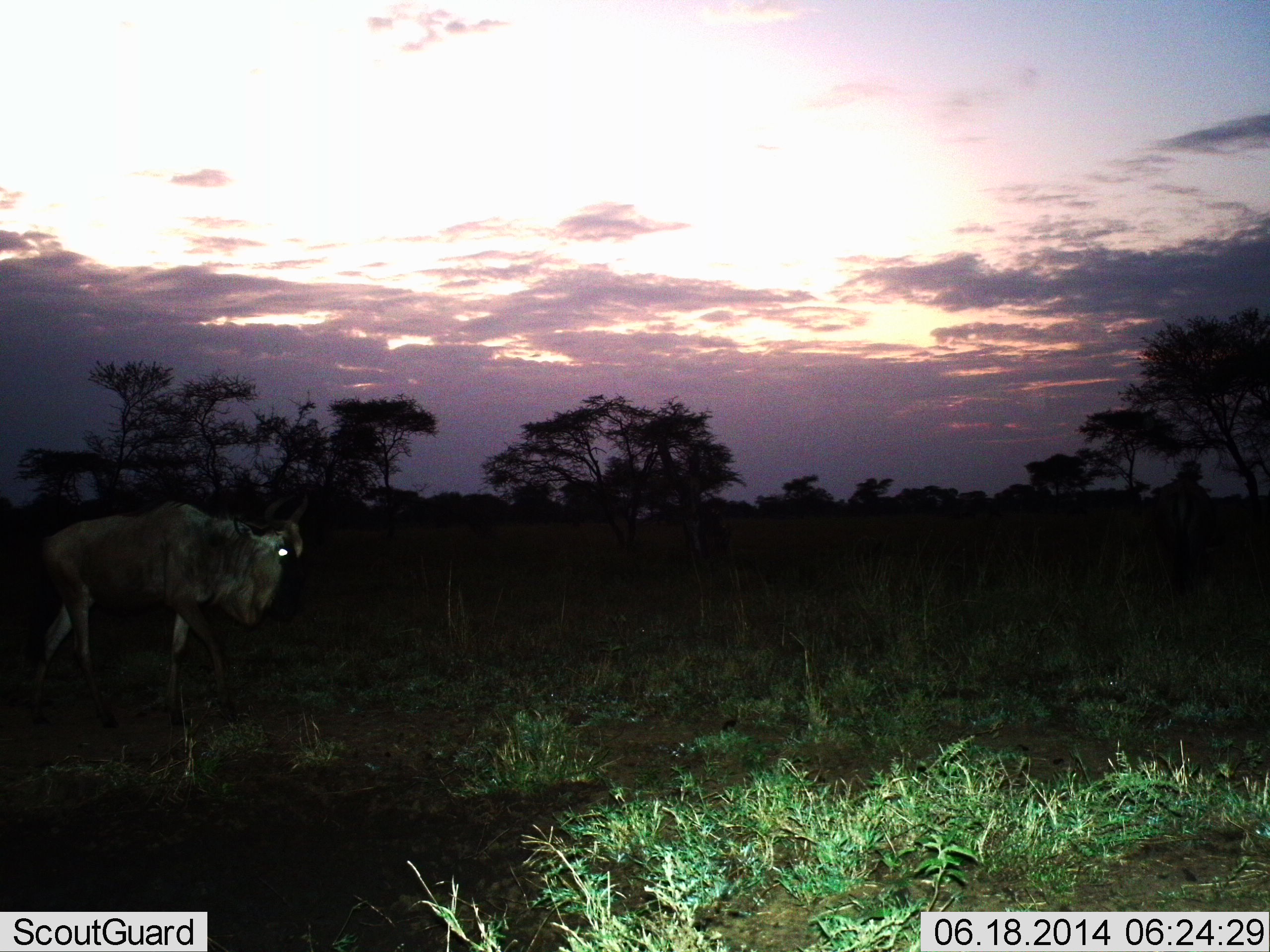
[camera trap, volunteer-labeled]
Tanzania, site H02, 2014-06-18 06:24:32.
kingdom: Animalia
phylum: Chordata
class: Mammalia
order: Artiodactyla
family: Bovidae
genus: Connochaetes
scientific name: Connochaetes taurinus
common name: blue wildebeest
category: wildebeest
Wildebeest (blue wildebeest) (Connochaetes taurinus), count 1. Behavior (volunteer vote fractions): standing 50%, resting 0%, moving 60%, interacting 0%. Young present (vote fraction): 0%. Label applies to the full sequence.